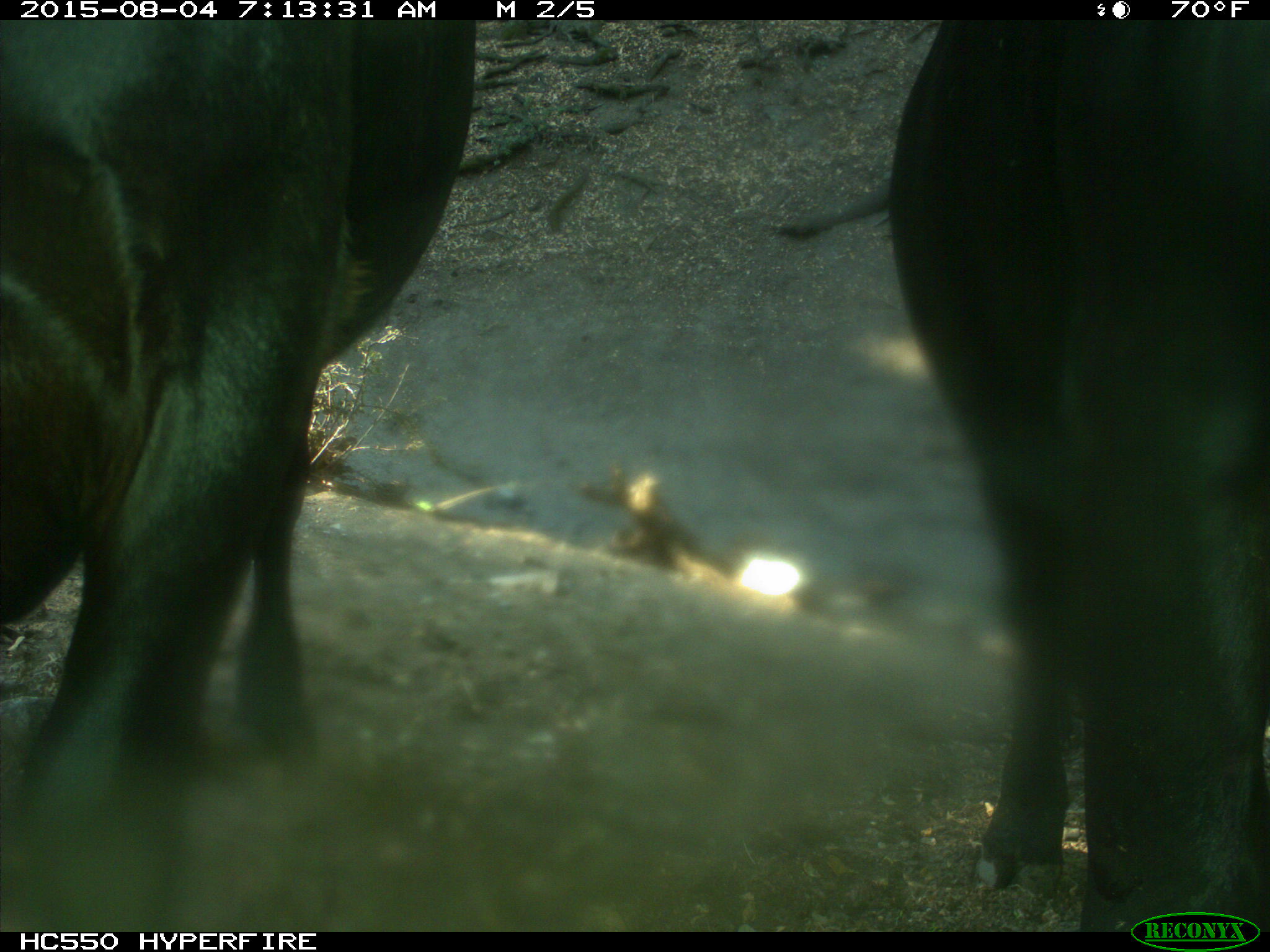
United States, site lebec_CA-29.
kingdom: Animalia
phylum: Chordata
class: Mammalia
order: Artiodactyla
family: Bovidae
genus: Bos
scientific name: Bos taurus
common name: domestic cow